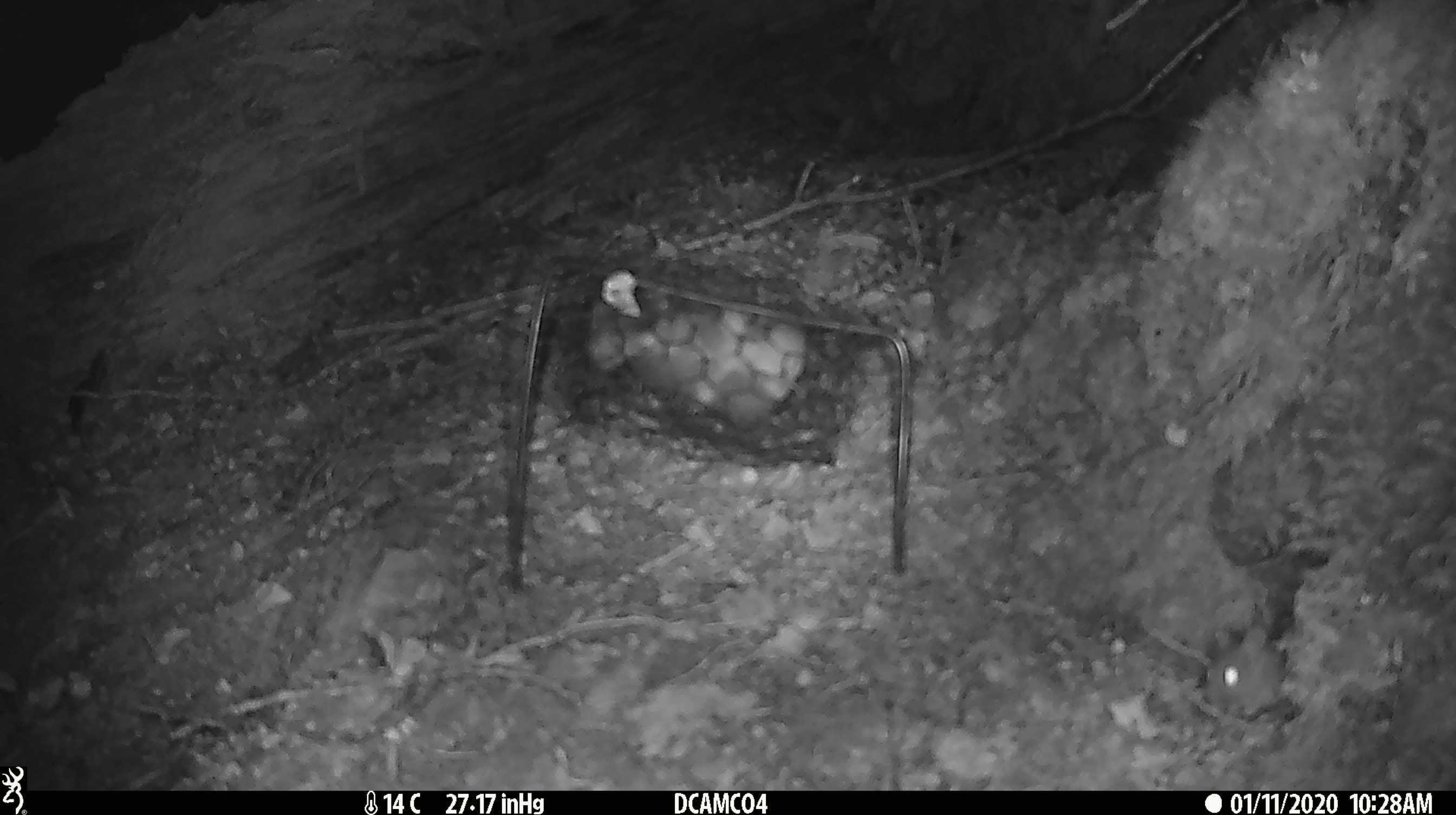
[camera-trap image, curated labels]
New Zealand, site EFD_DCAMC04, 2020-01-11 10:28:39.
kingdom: Animalia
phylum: Chordata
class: Mammalia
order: Rodentia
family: Muridae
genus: Mus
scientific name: Mus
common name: mouse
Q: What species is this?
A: Mouse (Mus).